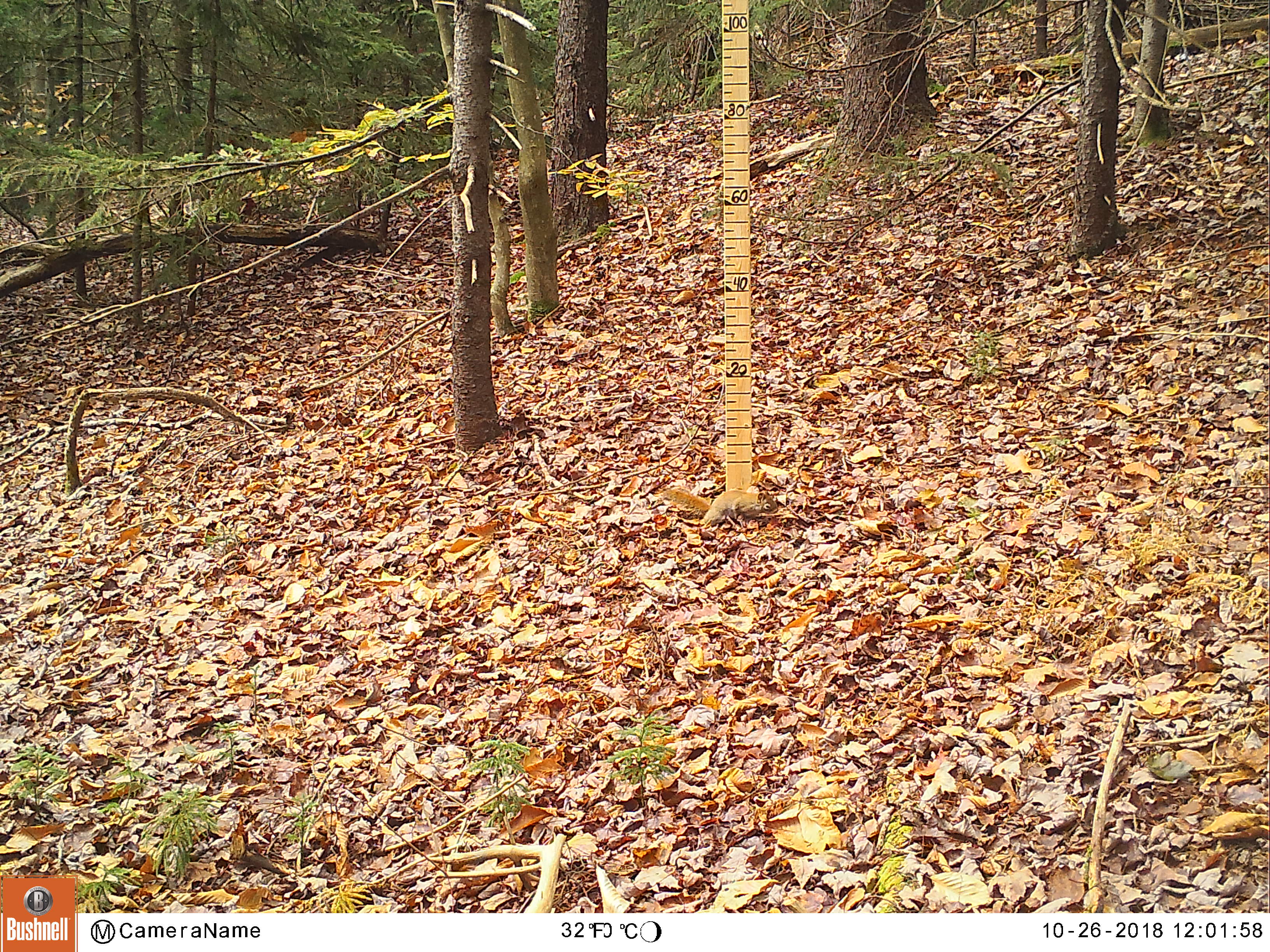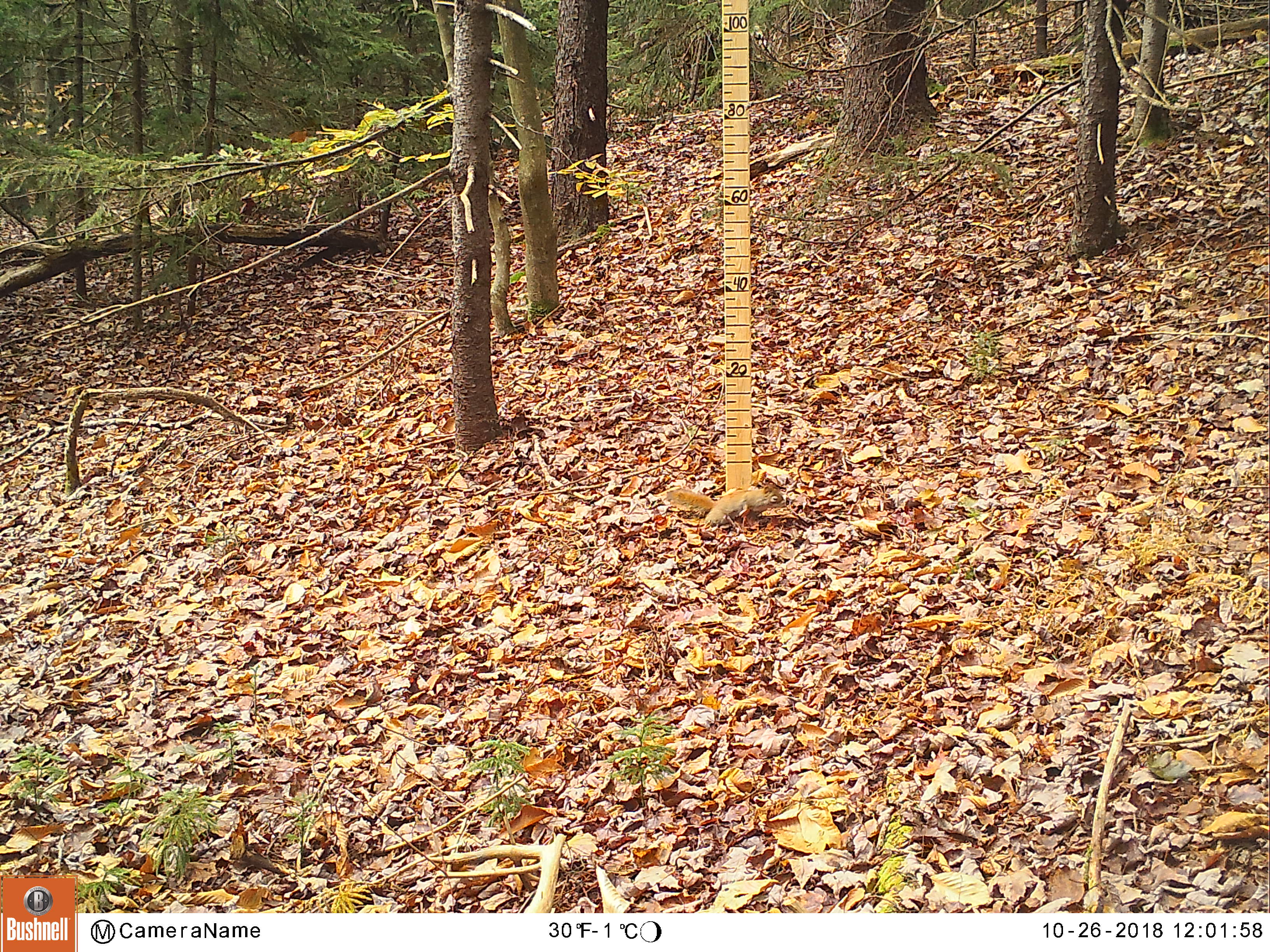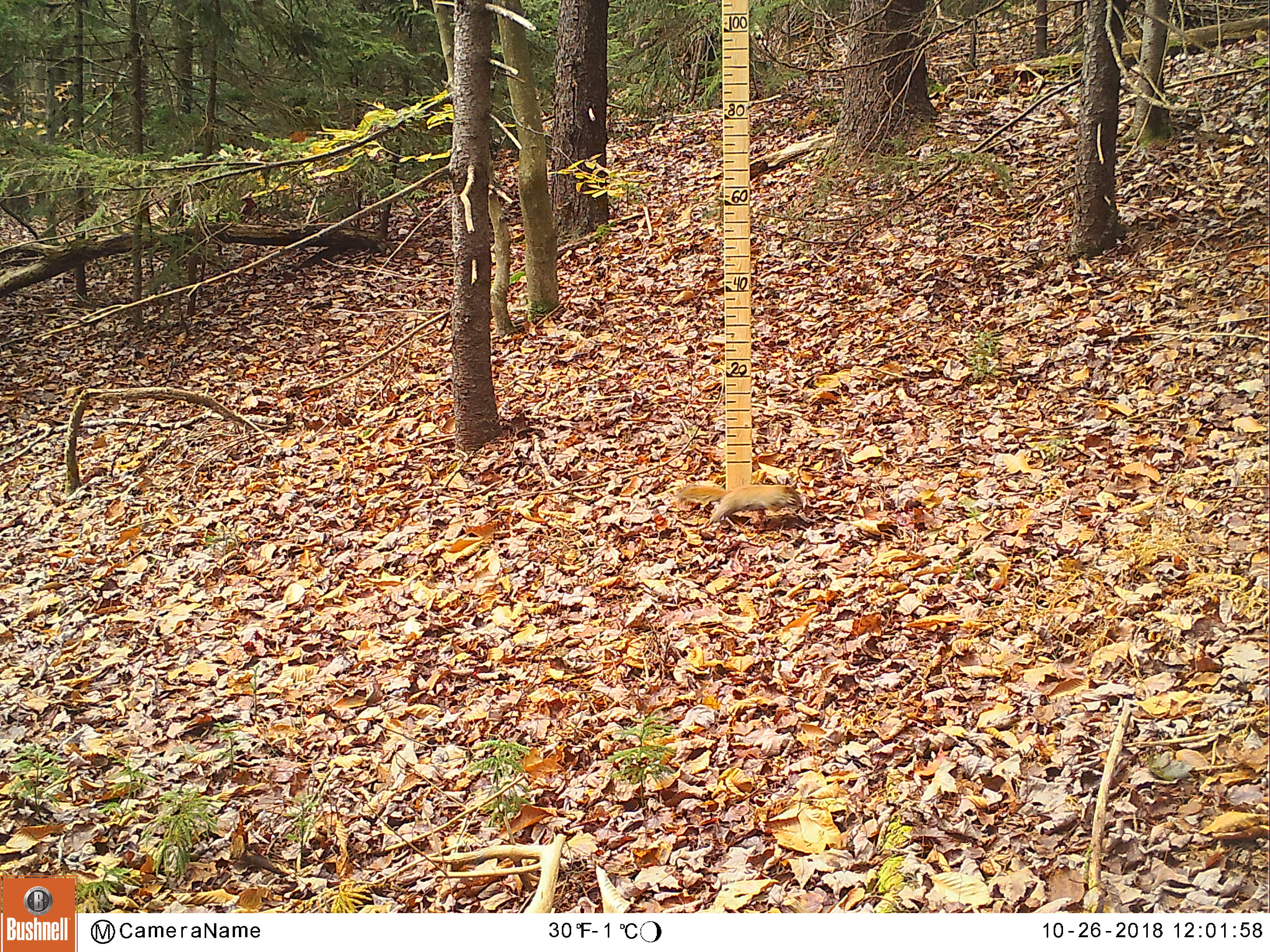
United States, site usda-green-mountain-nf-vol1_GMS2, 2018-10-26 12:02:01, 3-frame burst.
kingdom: Animalia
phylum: Chordata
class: Mammalia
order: Rodentia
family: Sciuridae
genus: Tamiasciurus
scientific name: Tamiasciurus hudsonicus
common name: red squirrel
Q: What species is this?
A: Red squirrel (Tamiasciurus hudsonicus).